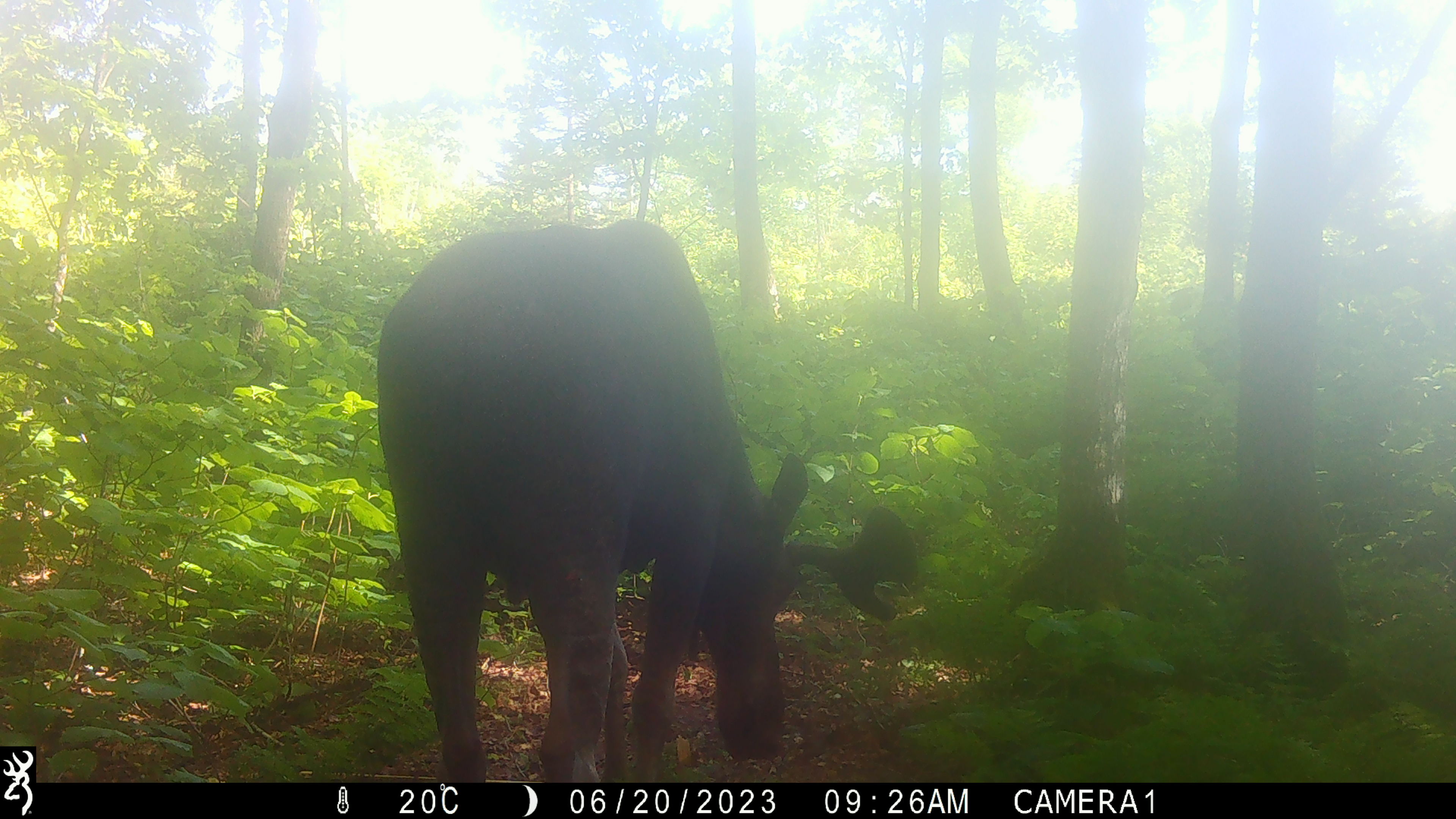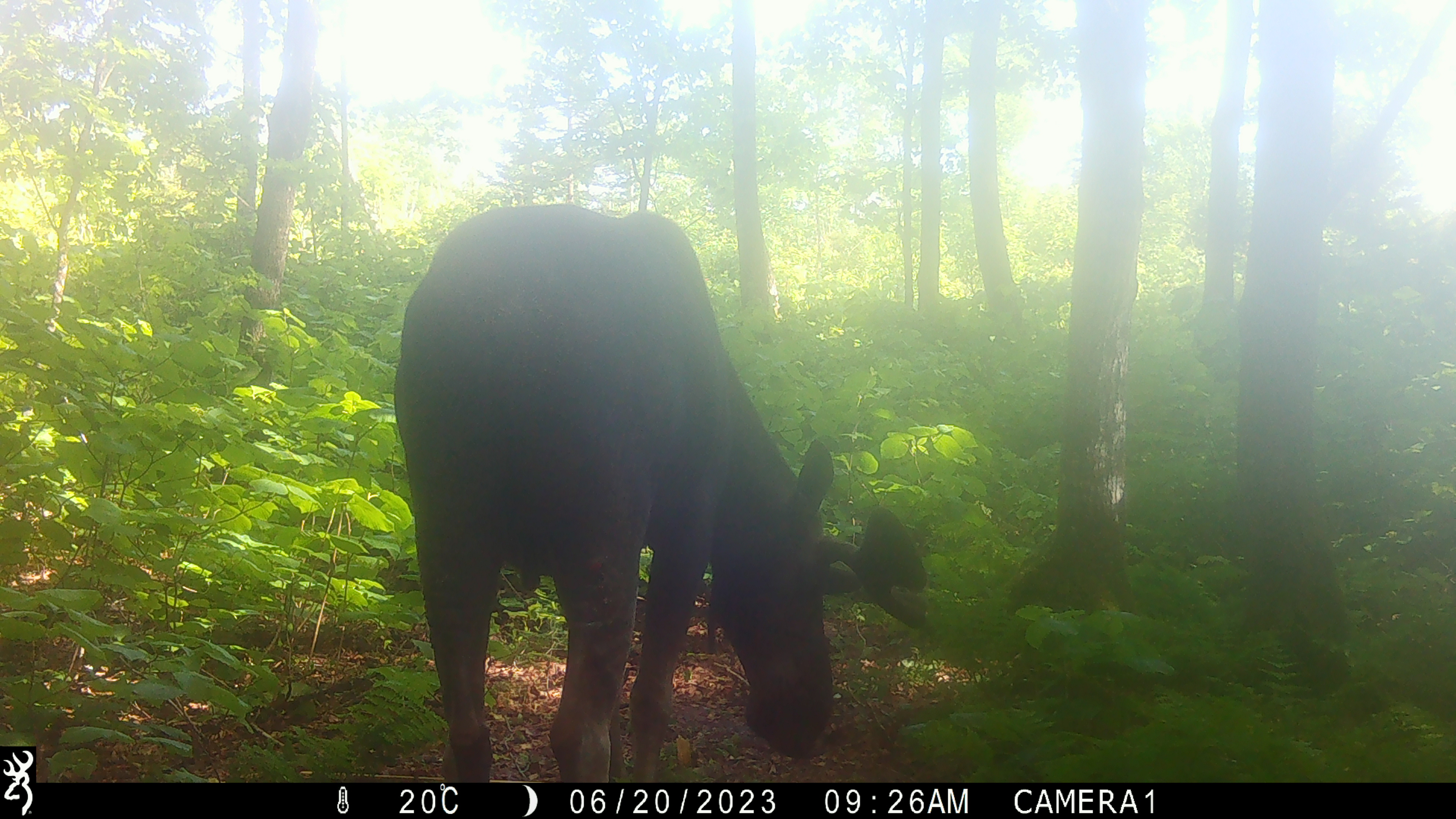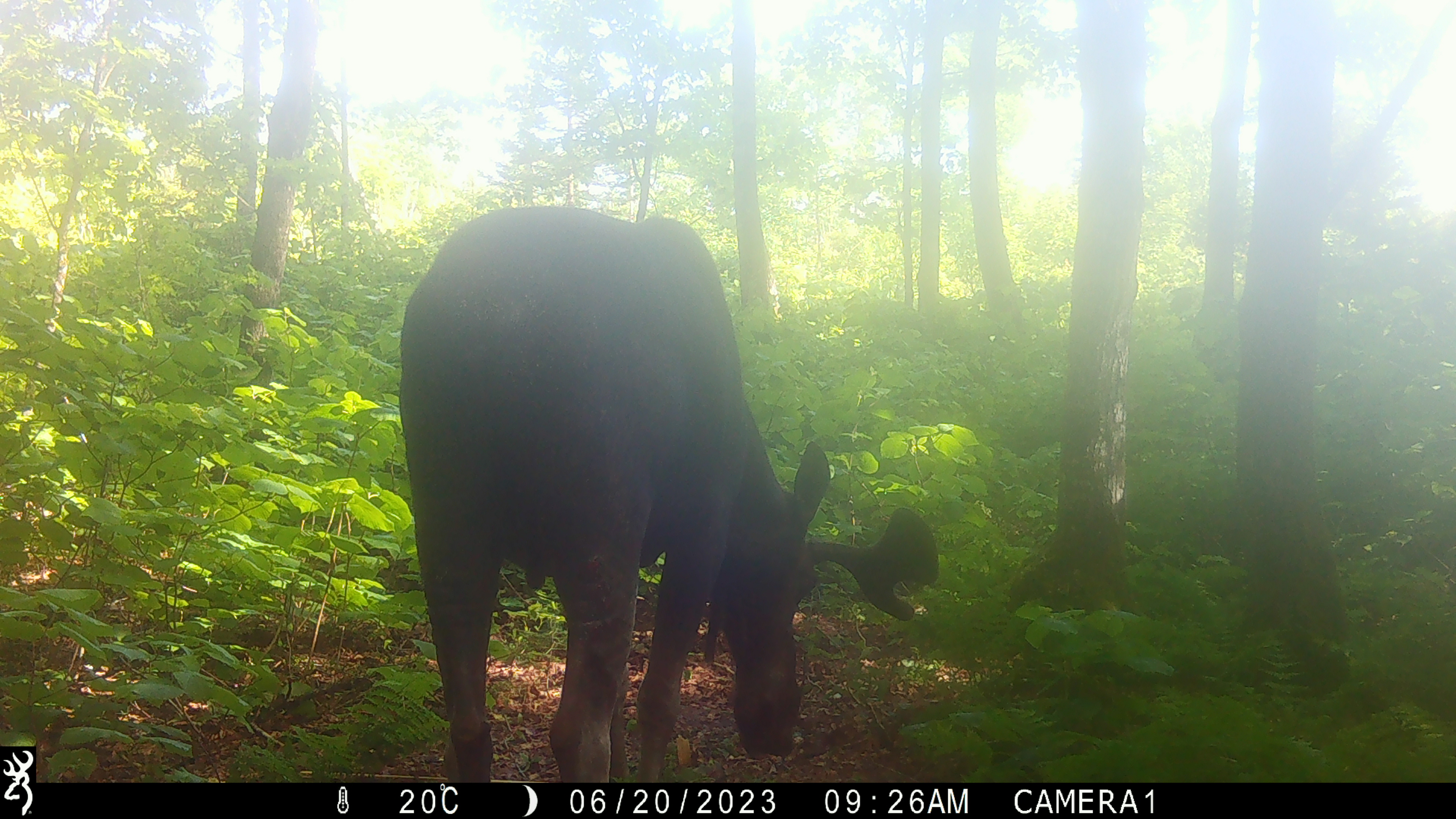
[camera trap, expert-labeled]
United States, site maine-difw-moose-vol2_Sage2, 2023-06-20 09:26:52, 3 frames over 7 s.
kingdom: Animalia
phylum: Chordata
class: Mammalia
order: Artiodactyla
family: Cervidae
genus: Alces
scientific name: Alces alces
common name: moose